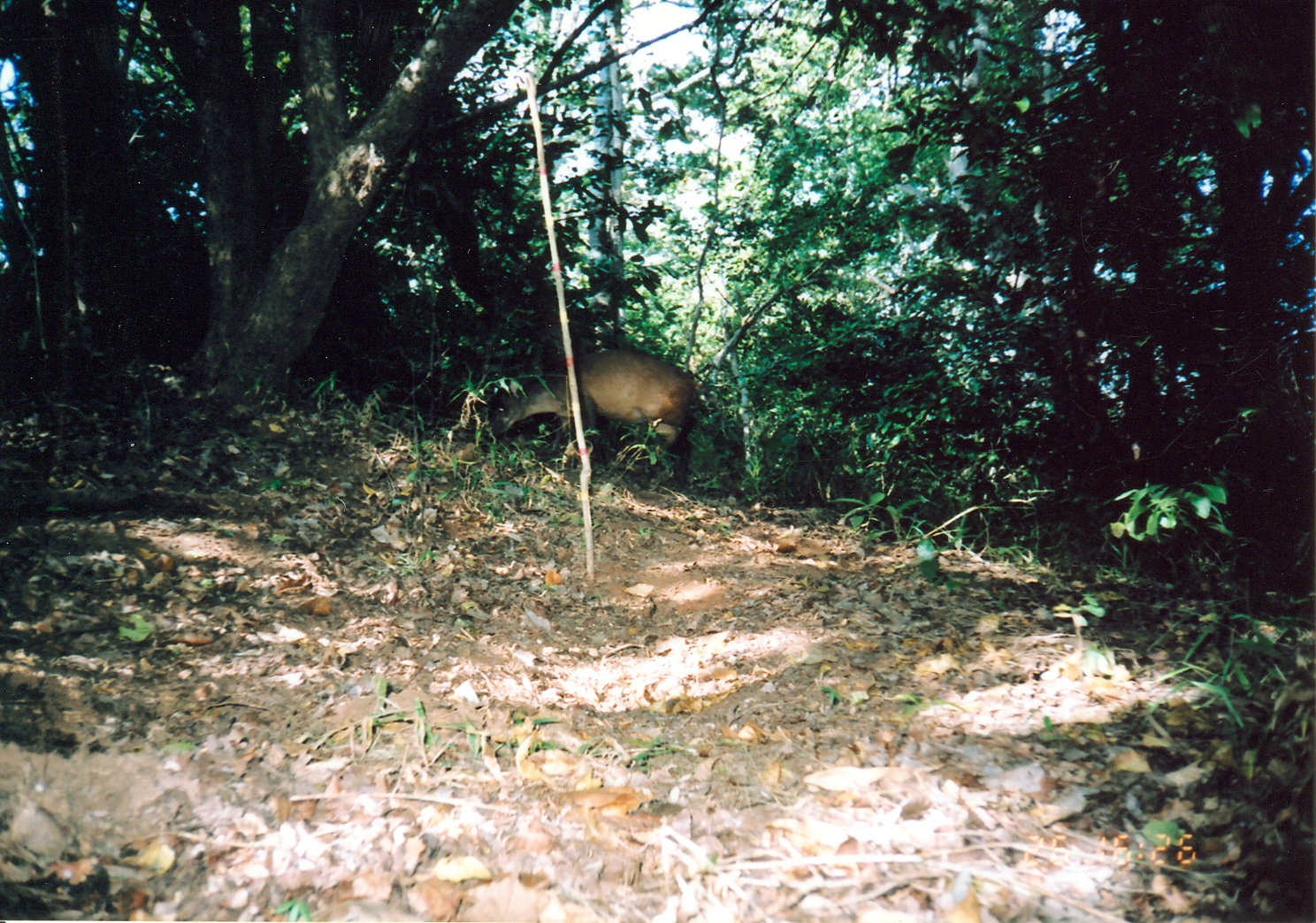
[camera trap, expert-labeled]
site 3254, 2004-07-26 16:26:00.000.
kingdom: Animalia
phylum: Chordata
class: Mammalia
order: Artiodactyla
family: Bovidae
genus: Cephalophus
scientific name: Cephalophus harveyi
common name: harvey's duiker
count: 1